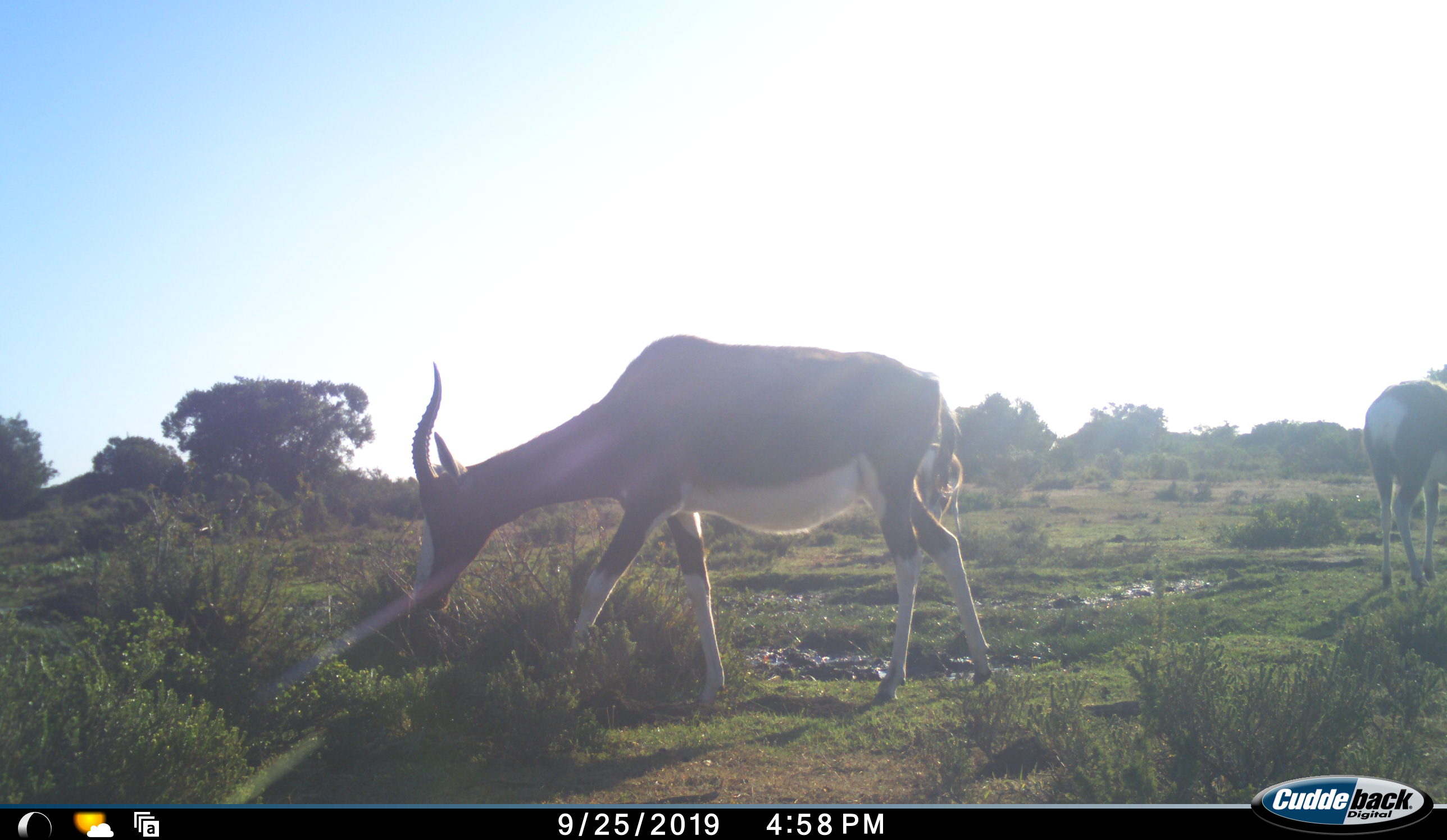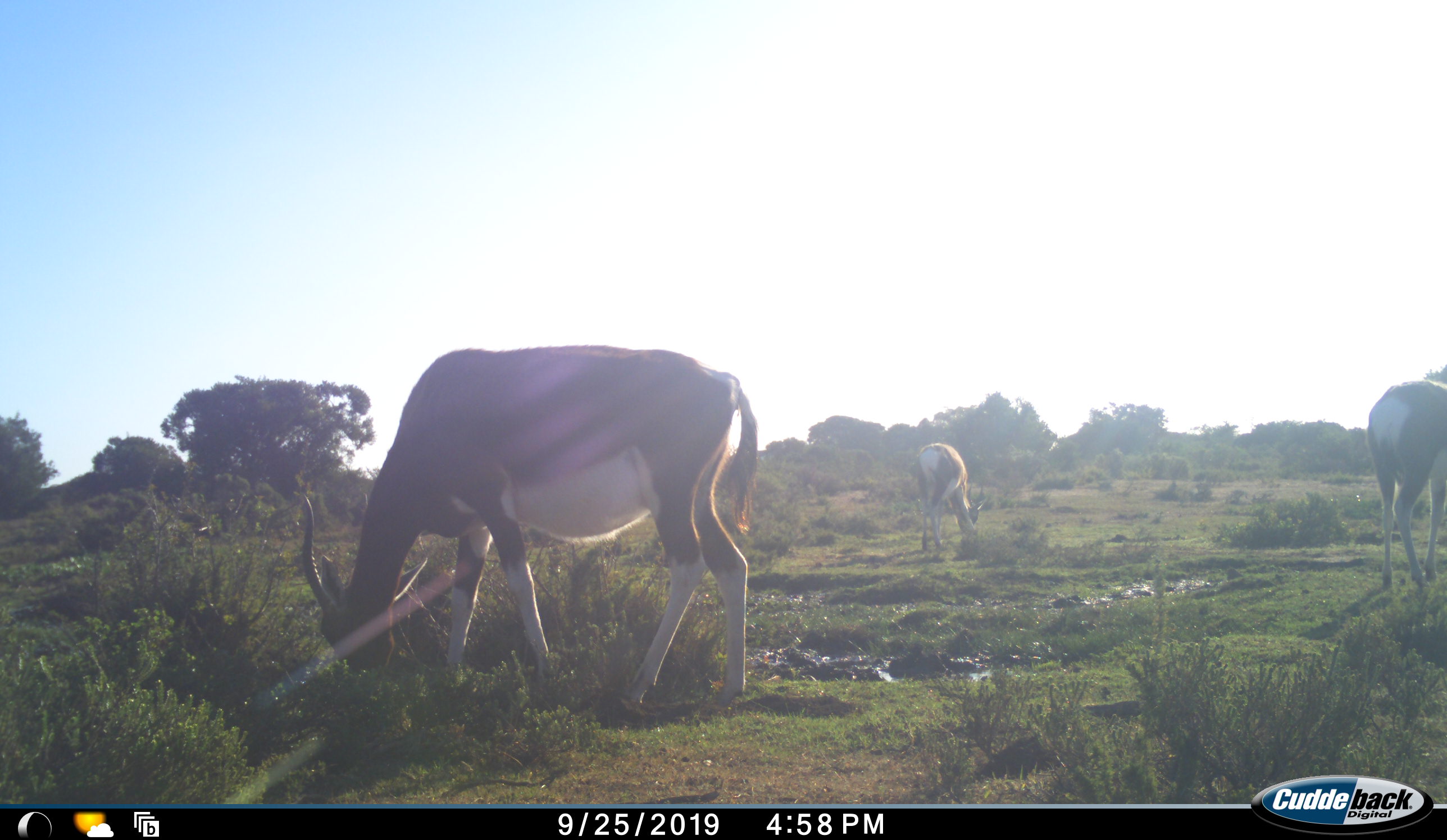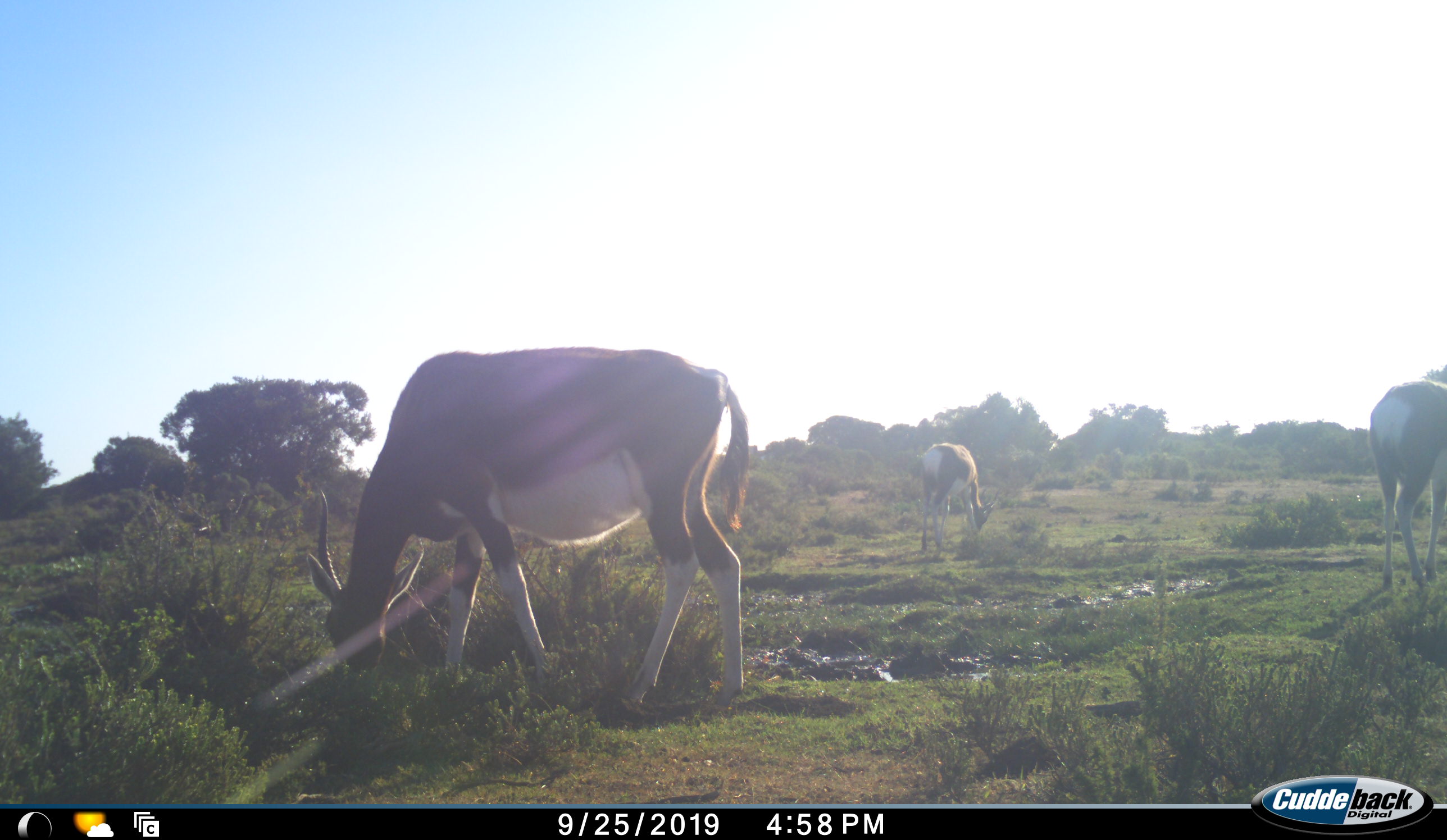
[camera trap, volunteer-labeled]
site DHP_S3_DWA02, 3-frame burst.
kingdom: Animalia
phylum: Chordata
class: Mammalia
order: Artiodactyla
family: Bovidae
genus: Damaliscus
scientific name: Damaliscus pygargus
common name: bontebok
Bontebok (Damaliscus pygargus), count 3. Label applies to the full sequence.